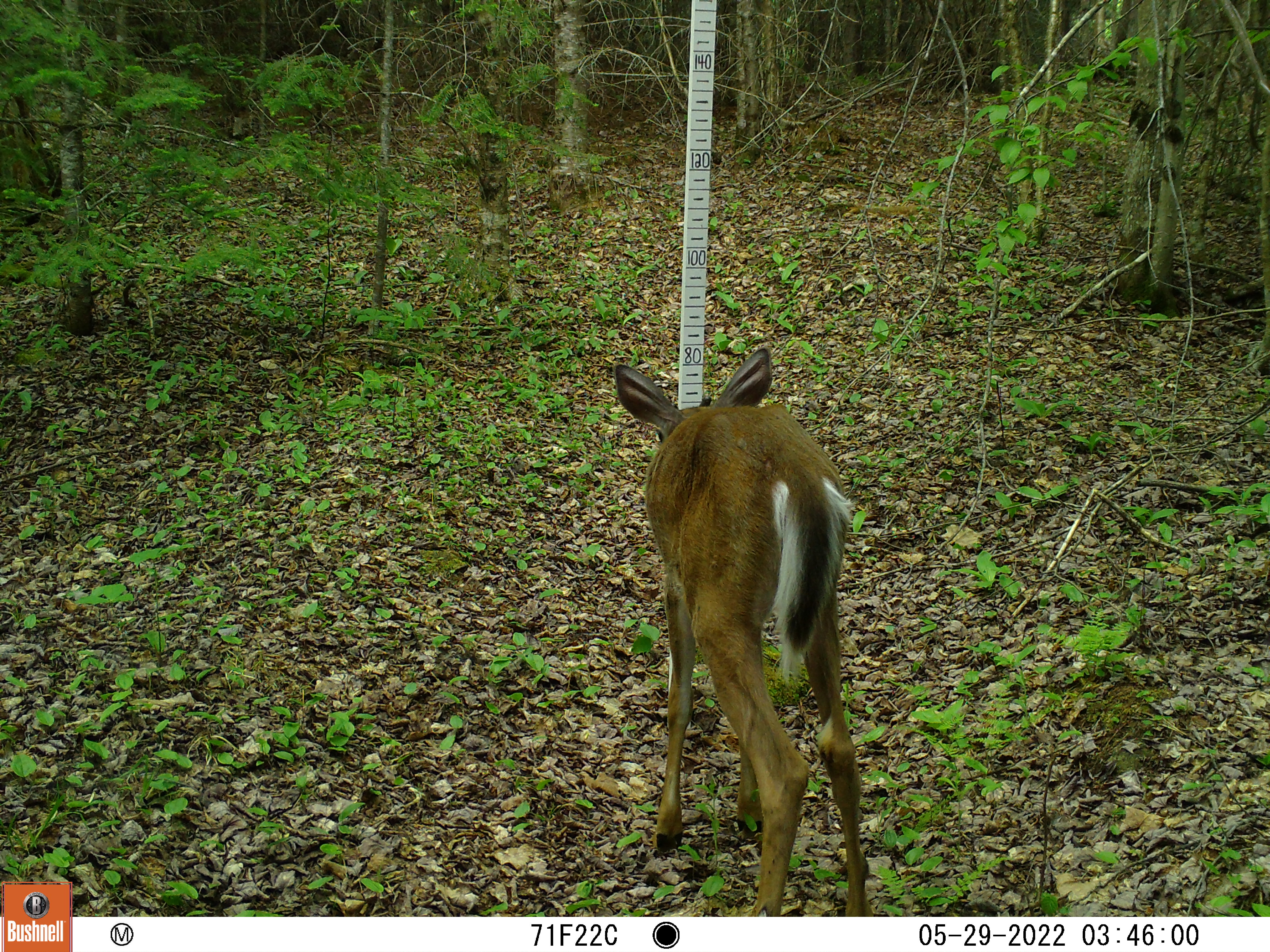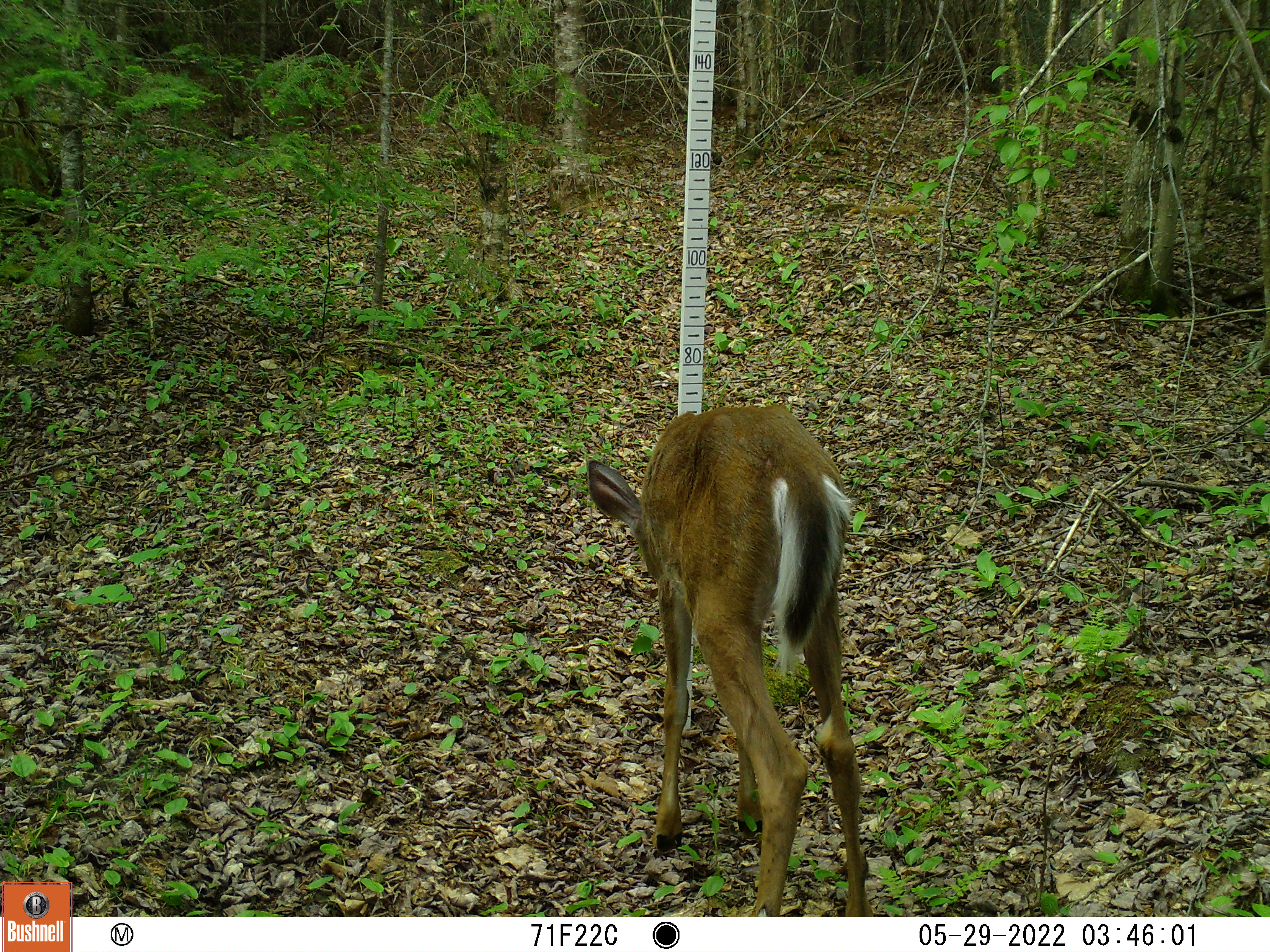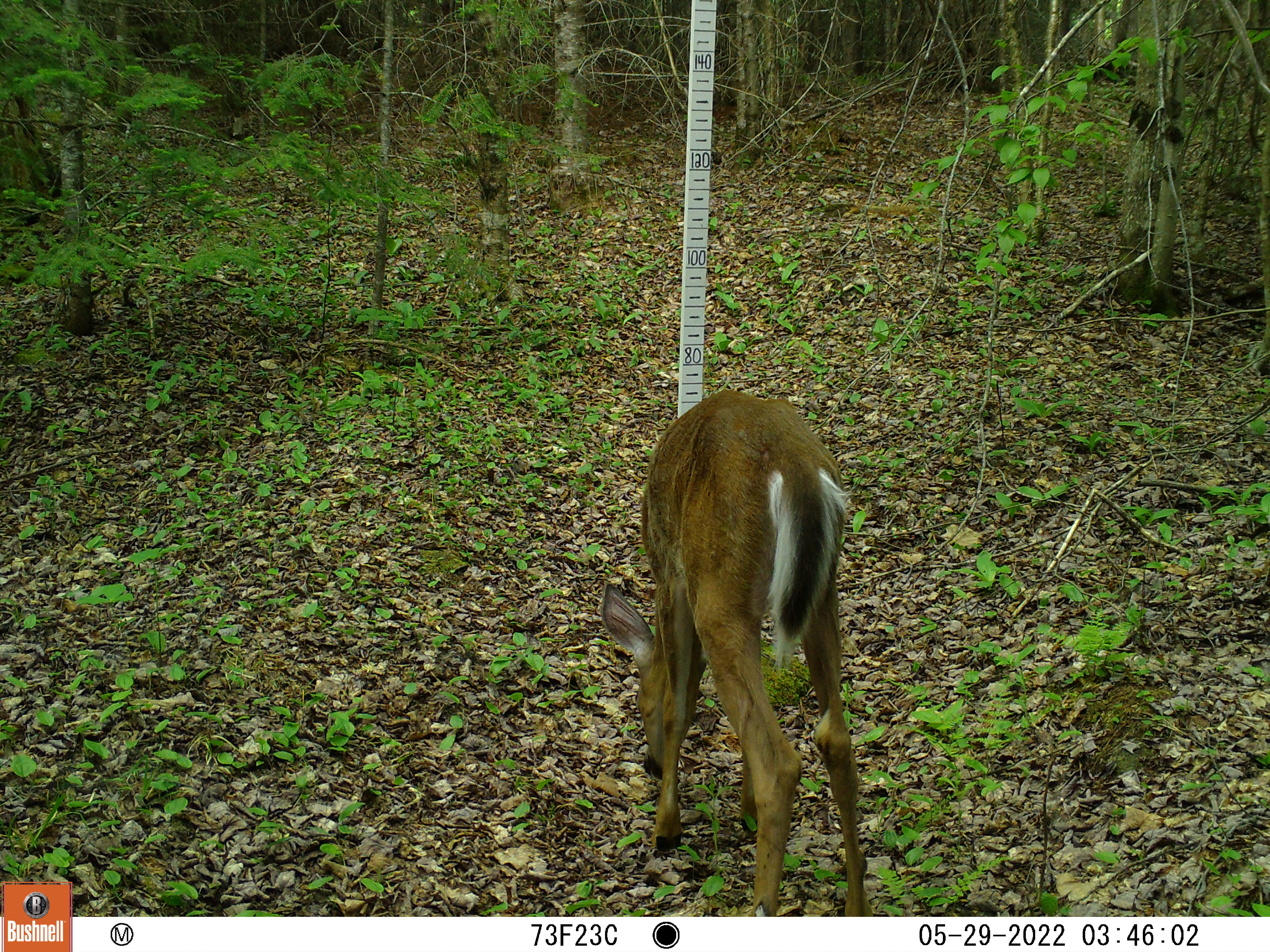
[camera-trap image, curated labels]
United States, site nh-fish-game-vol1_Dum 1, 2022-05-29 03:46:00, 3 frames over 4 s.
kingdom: Animalia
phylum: Chordata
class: Mammalia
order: Artiodactyla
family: Cervidae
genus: Odocoileus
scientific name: Odocoileus virginianus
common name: white-tailed deer